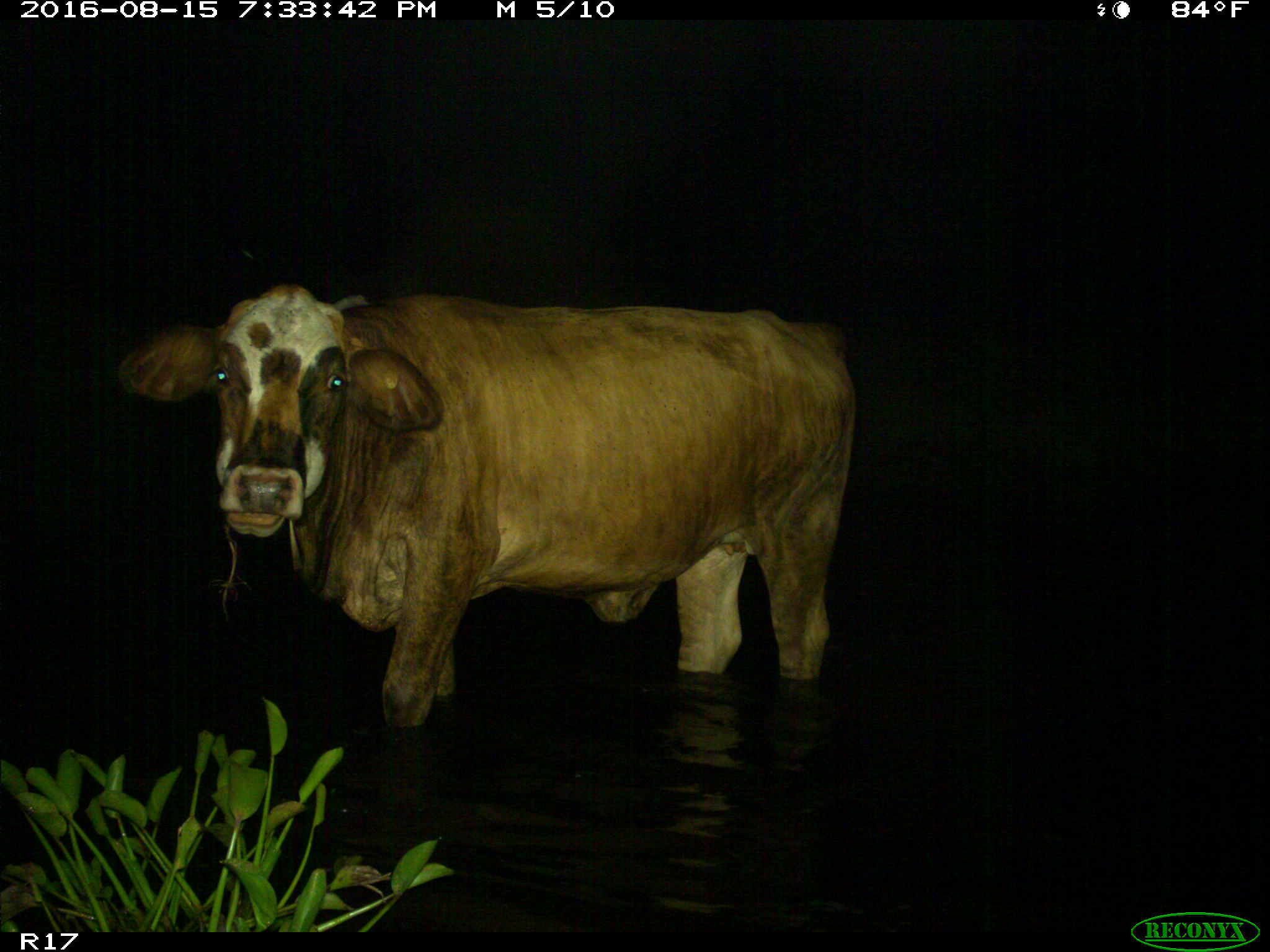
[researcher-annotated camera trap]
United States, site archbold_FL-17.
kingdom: Animalia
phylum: Chordata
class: Mammalia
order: Artiodactyla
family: Bovidae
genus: Bos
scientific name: Bos taurus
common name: domestic cow